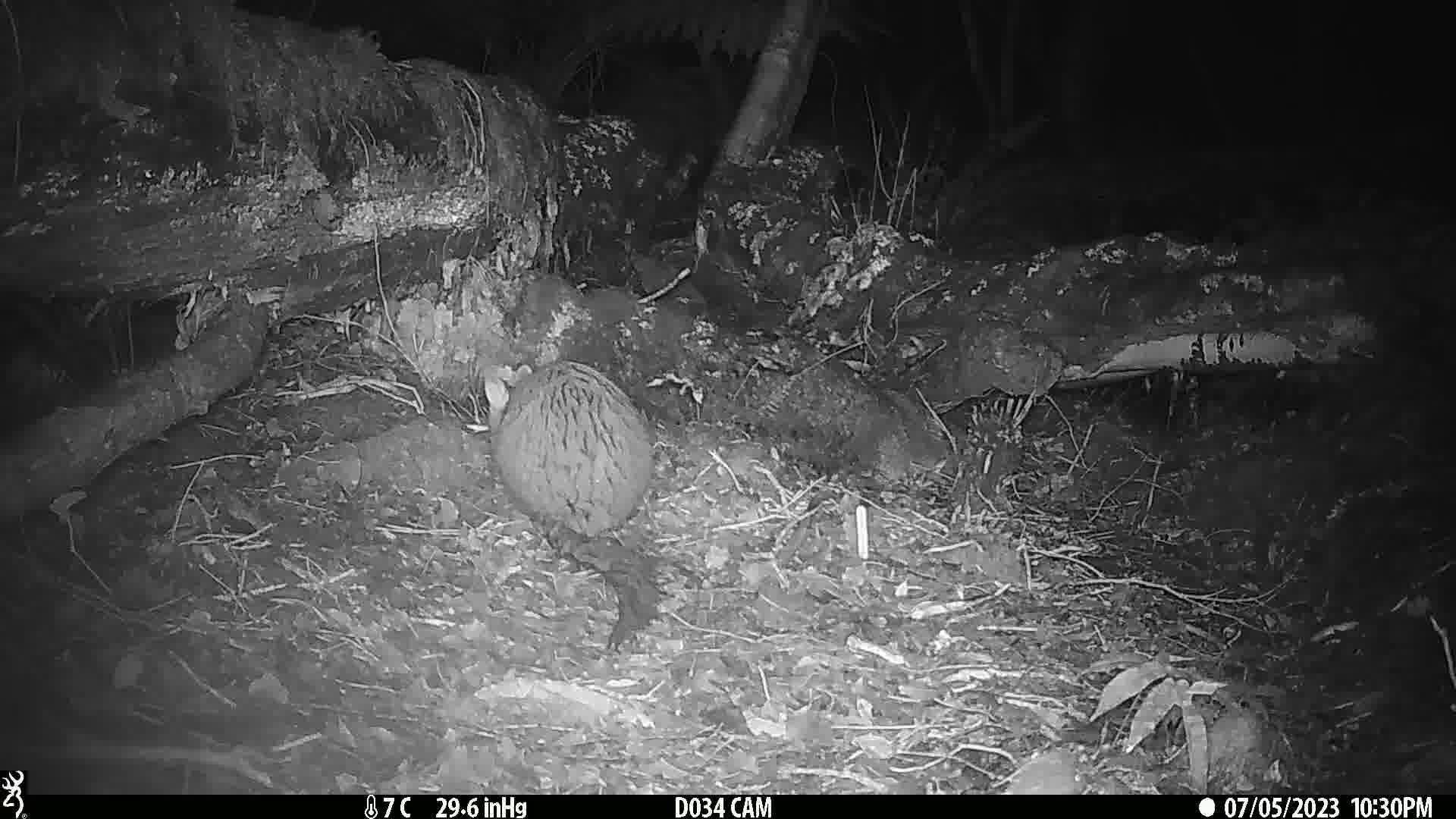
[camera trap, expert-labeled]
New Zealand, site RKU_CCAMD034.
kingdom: Animalia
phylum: Chordata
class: Mammalia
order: Diprotodontia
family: Phalangeridae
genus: Trichosurus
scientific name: Trichosurus vulpecula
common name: common brushtail possum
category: possum